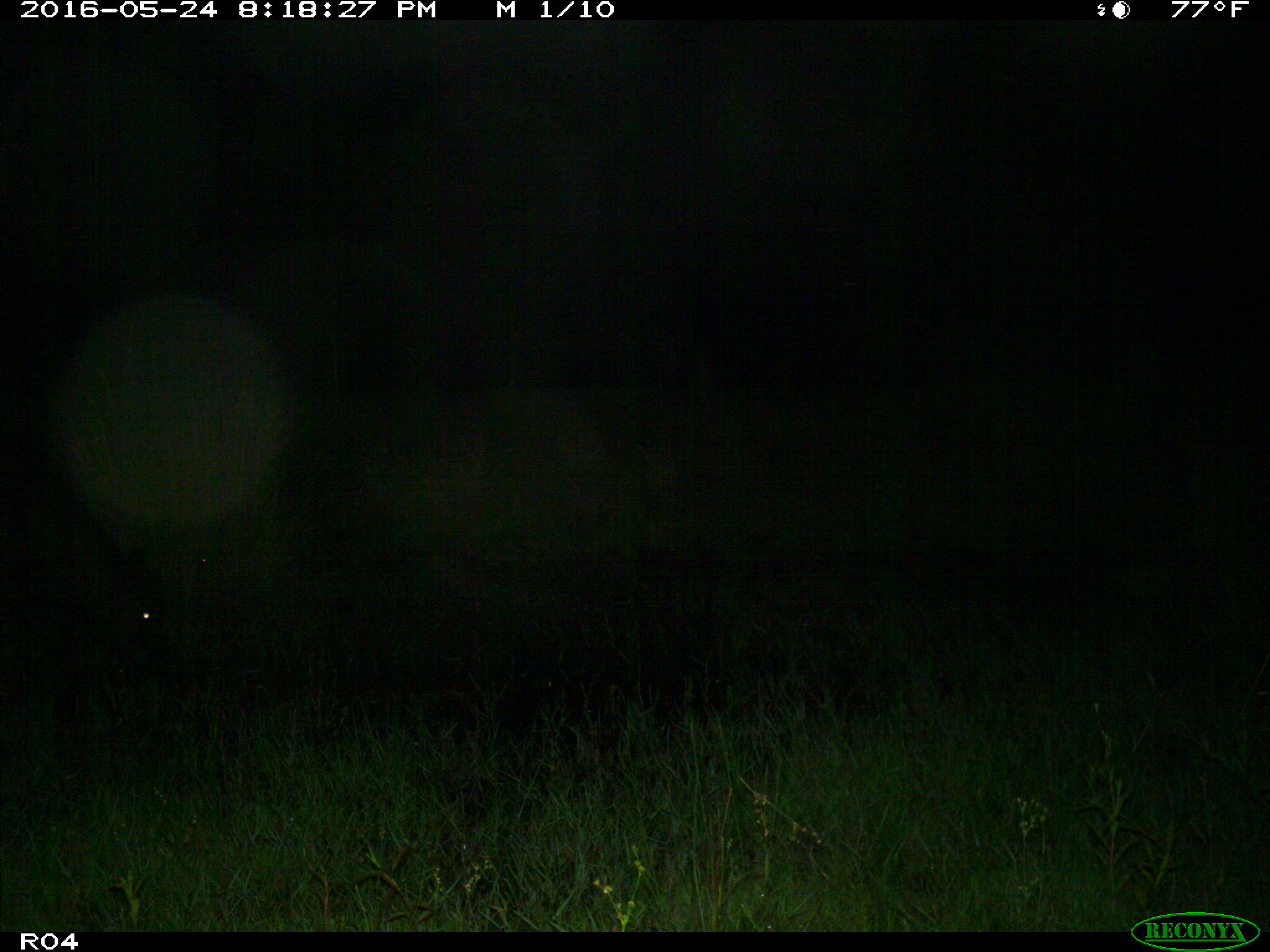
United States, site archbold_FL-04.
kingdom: Animalia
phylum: Chordata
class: Mammalia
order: Artiodactyla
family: Bovidae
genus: Bos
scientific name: Bos taurus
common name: domestic cow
Bos taurus (domestic cow).